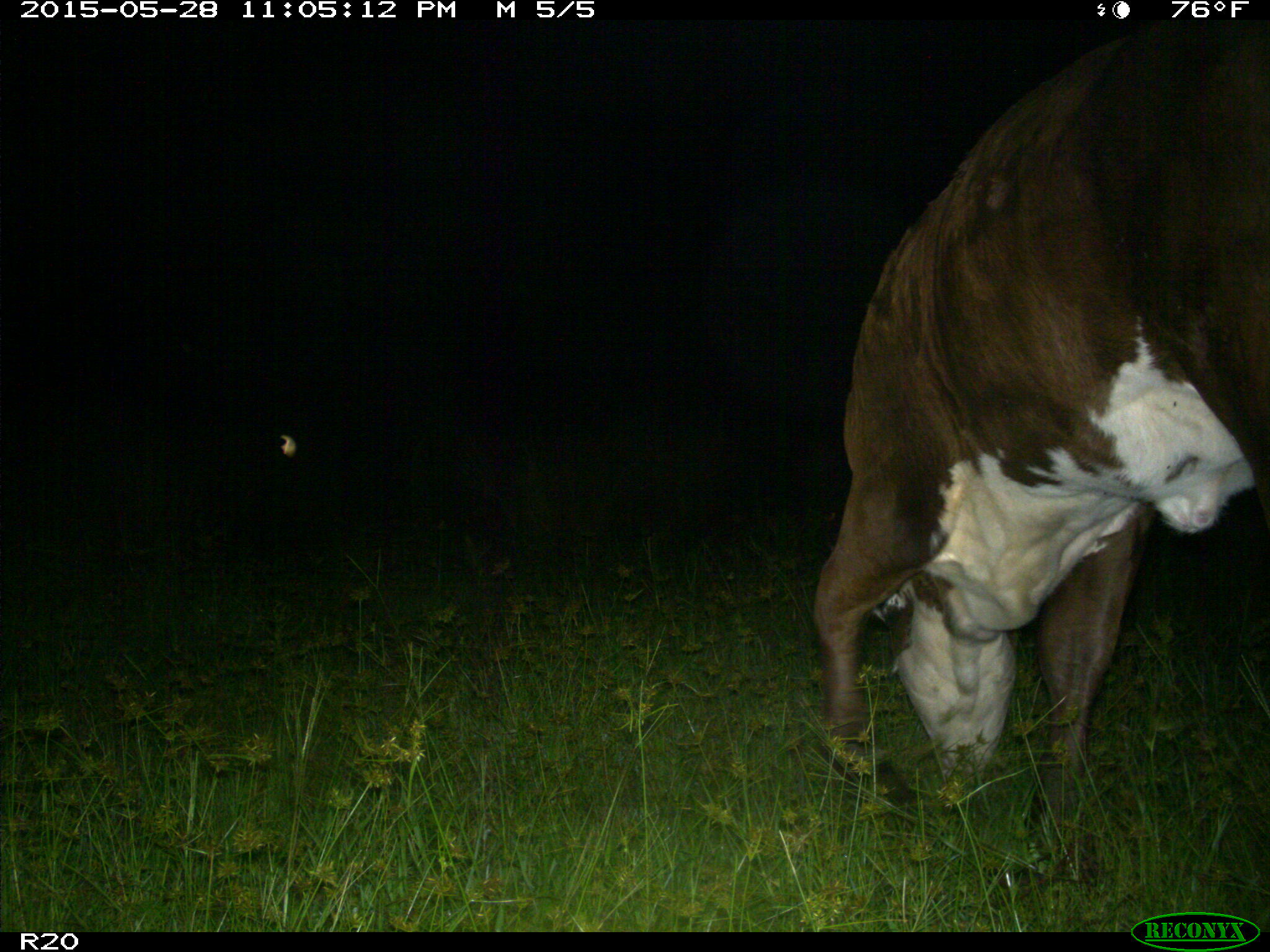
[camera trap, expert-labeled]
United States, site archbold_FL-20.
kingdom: Animalia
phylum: Chordata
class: Mammalia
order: Artiodactyla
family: Bovidae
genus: Bos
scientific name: Bos taurus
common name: domestic cow